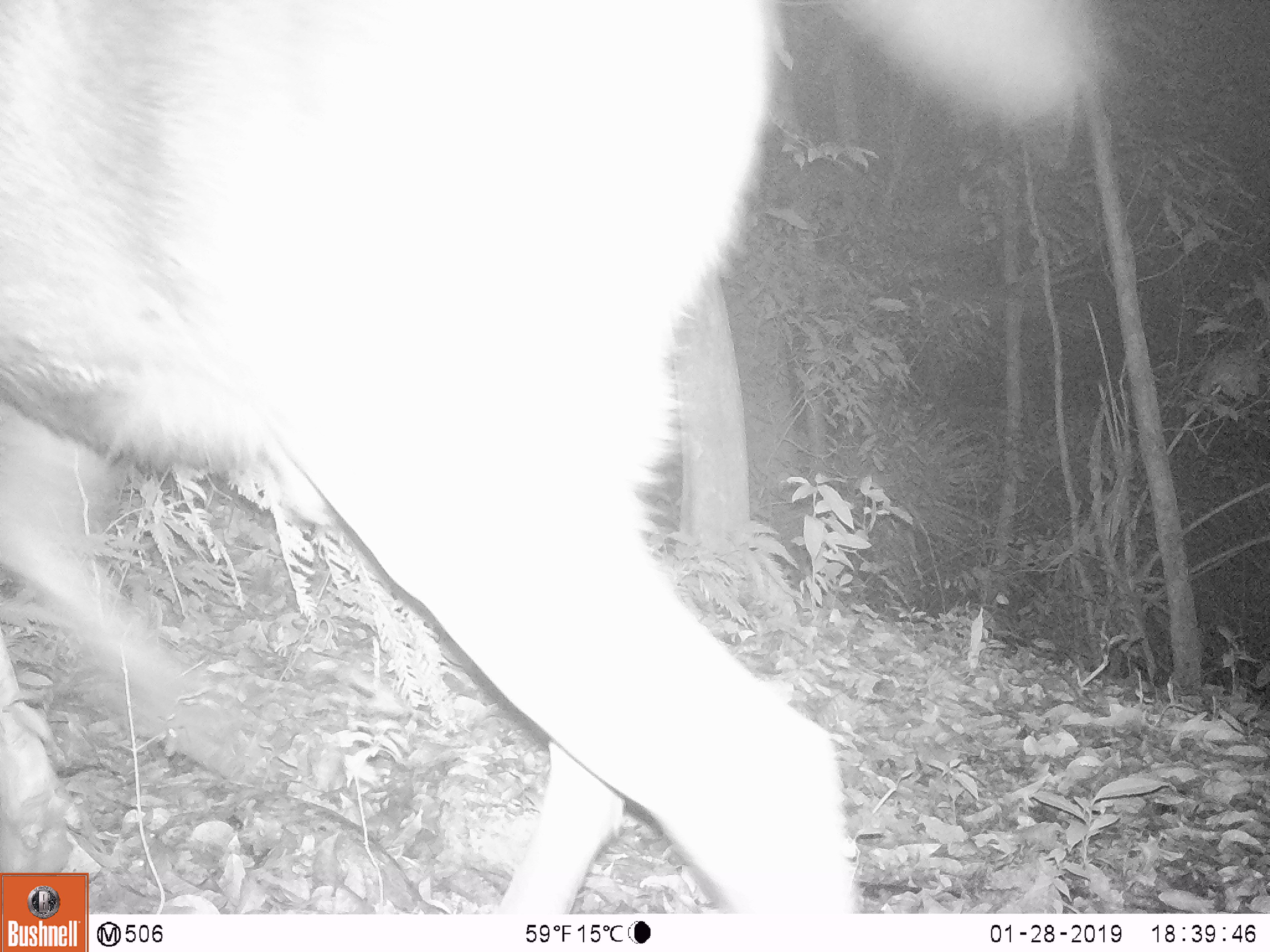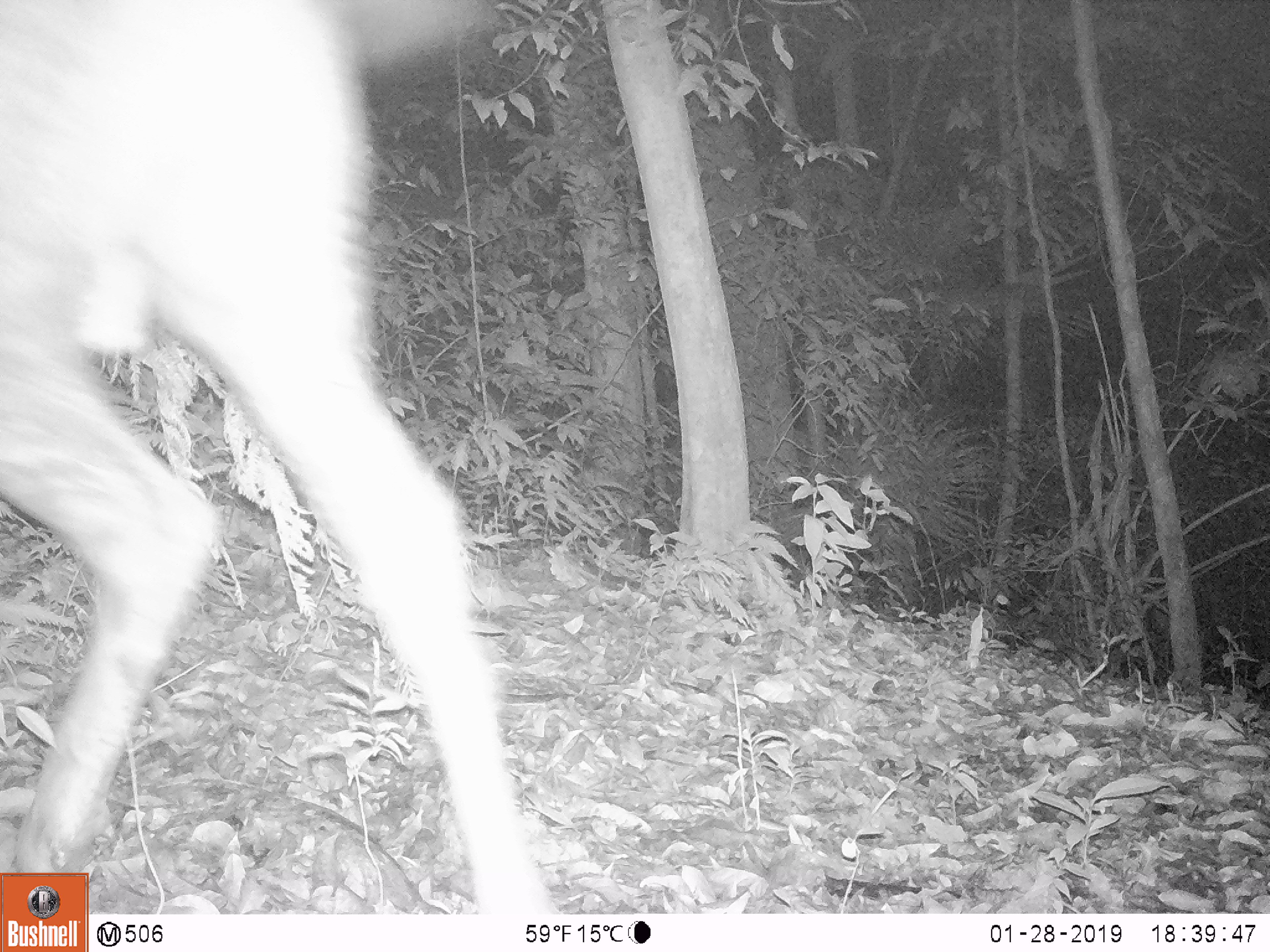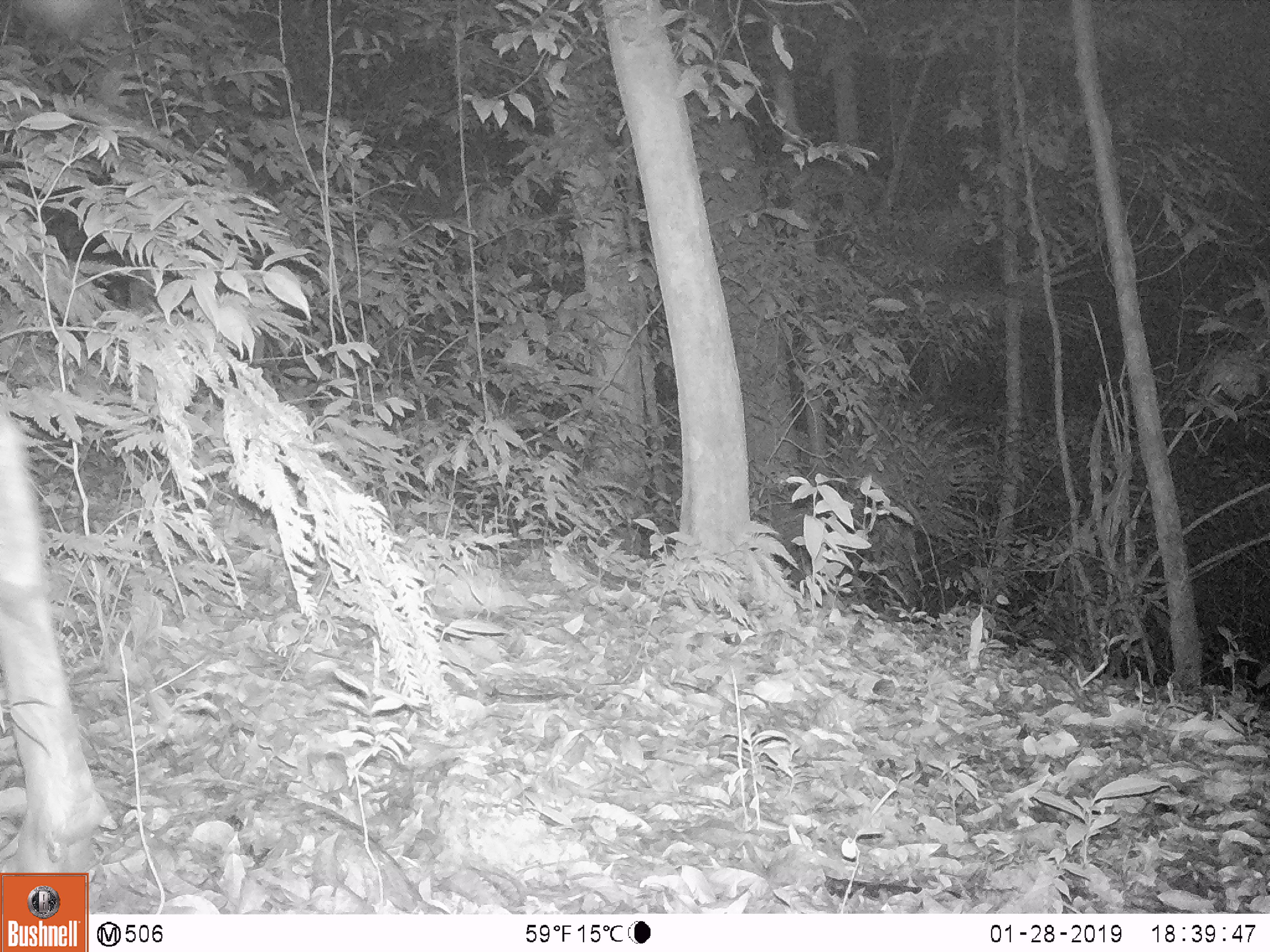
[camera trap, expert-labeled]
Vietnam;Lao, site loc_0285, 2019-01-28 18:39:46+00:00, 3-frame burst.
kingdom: Animalia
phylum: Chordata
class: Mammalia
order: Artiodactyla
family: Cervidae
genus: Rusa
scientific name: Rusa unicolor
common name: sambar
Sambar (Rusa unicolor). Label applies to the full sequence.